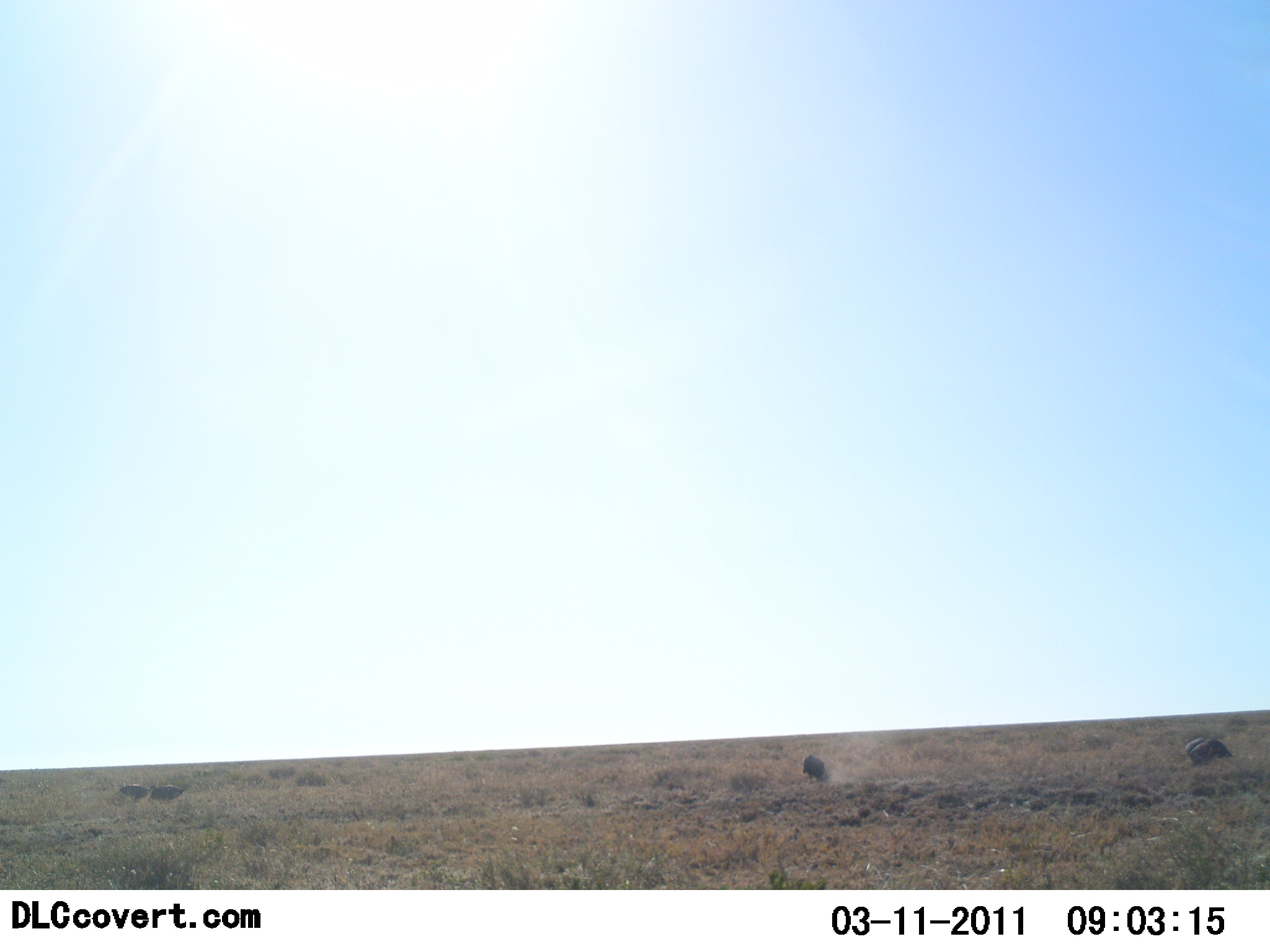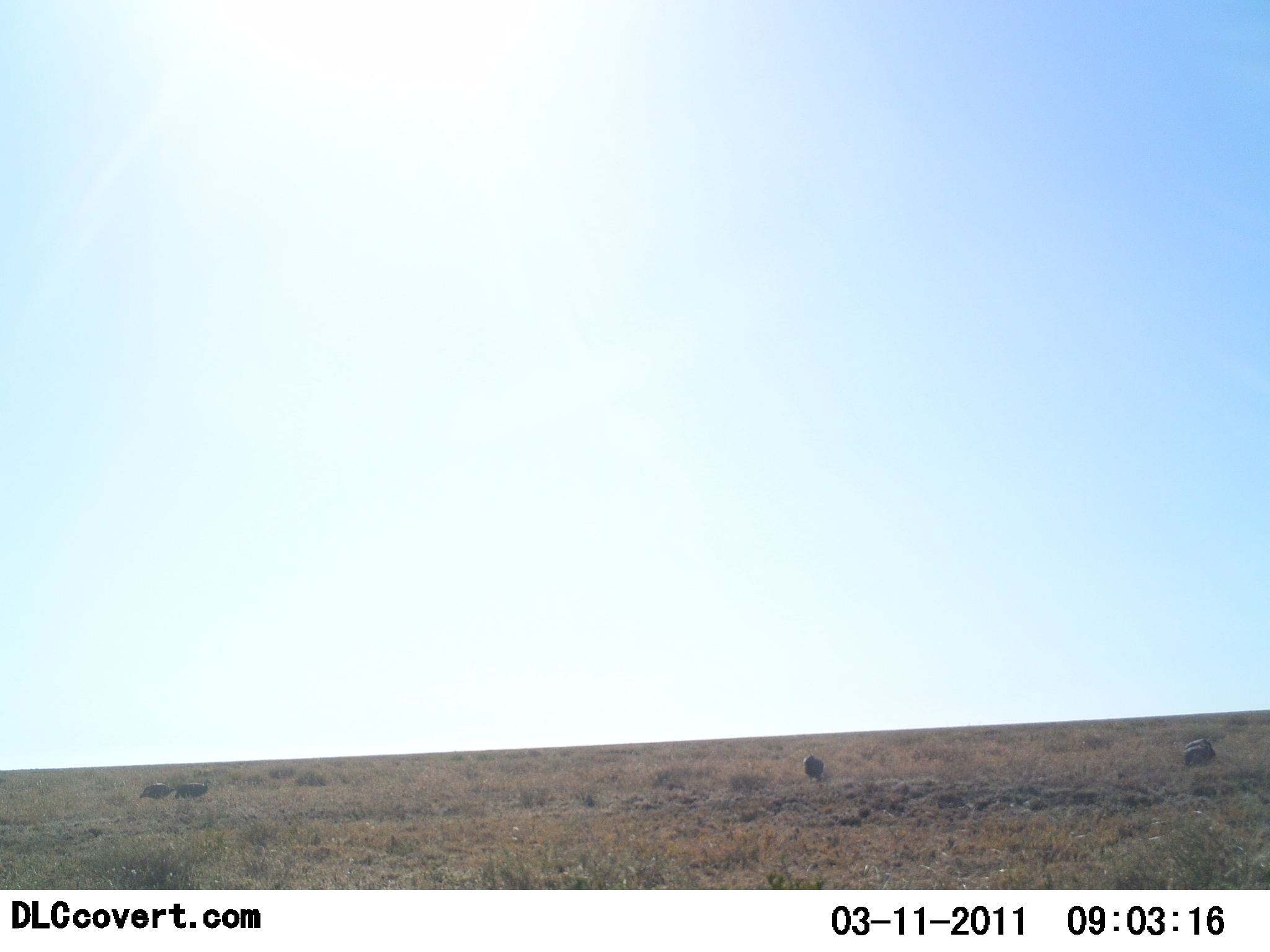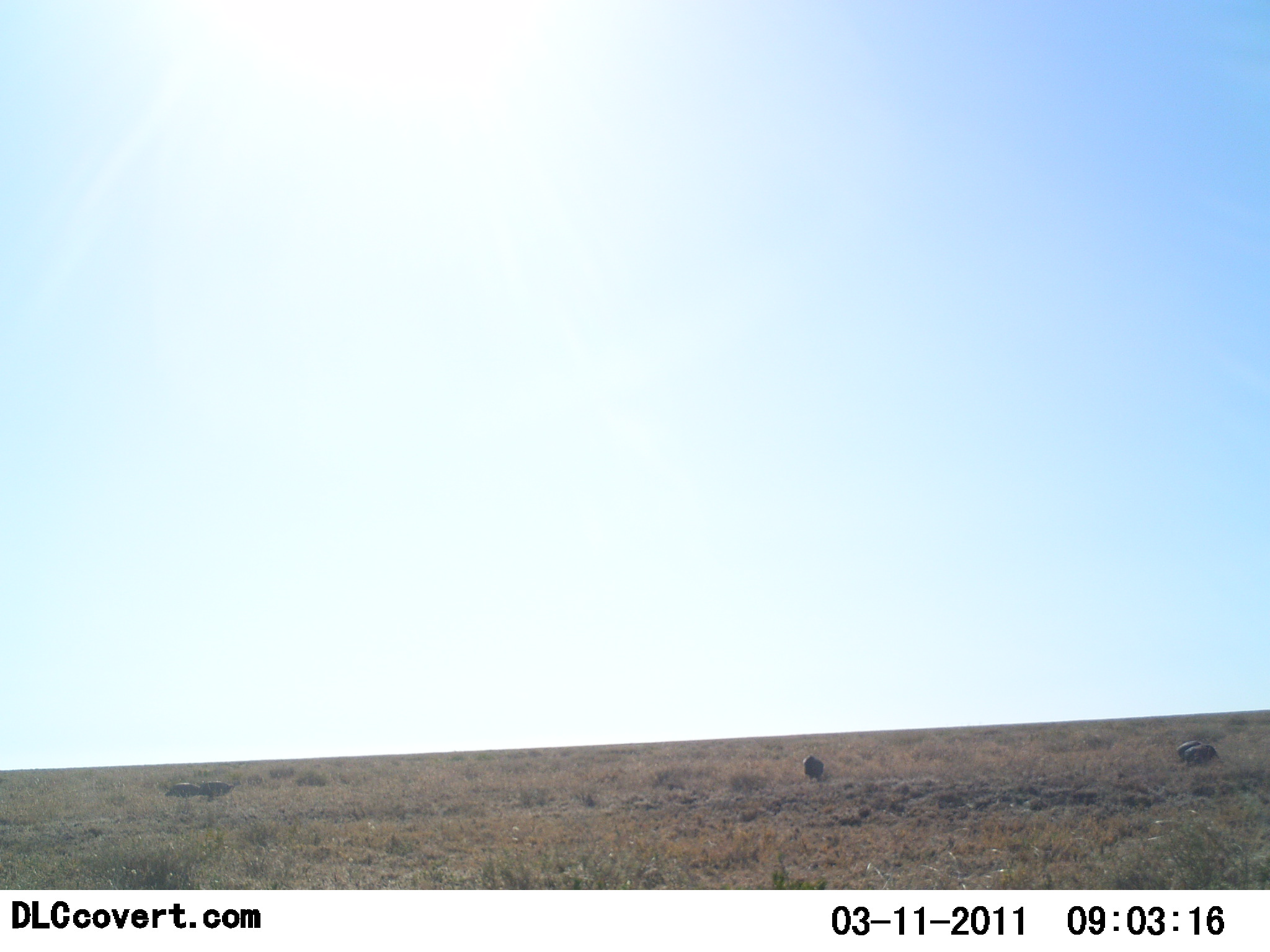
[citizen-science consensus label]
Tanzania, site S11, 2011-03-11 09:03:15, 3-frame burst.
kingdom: Animalia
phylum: Chordata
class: Mammalia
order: Artiodactyla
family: Suidae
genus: Phacochoerus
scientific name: Phacochoerus africanus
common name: warthog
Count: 4.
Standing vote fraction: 50%.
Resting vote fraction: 0%.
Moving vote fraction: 100%.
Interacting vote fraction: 0%.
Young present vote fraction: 0%.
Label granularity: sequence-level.